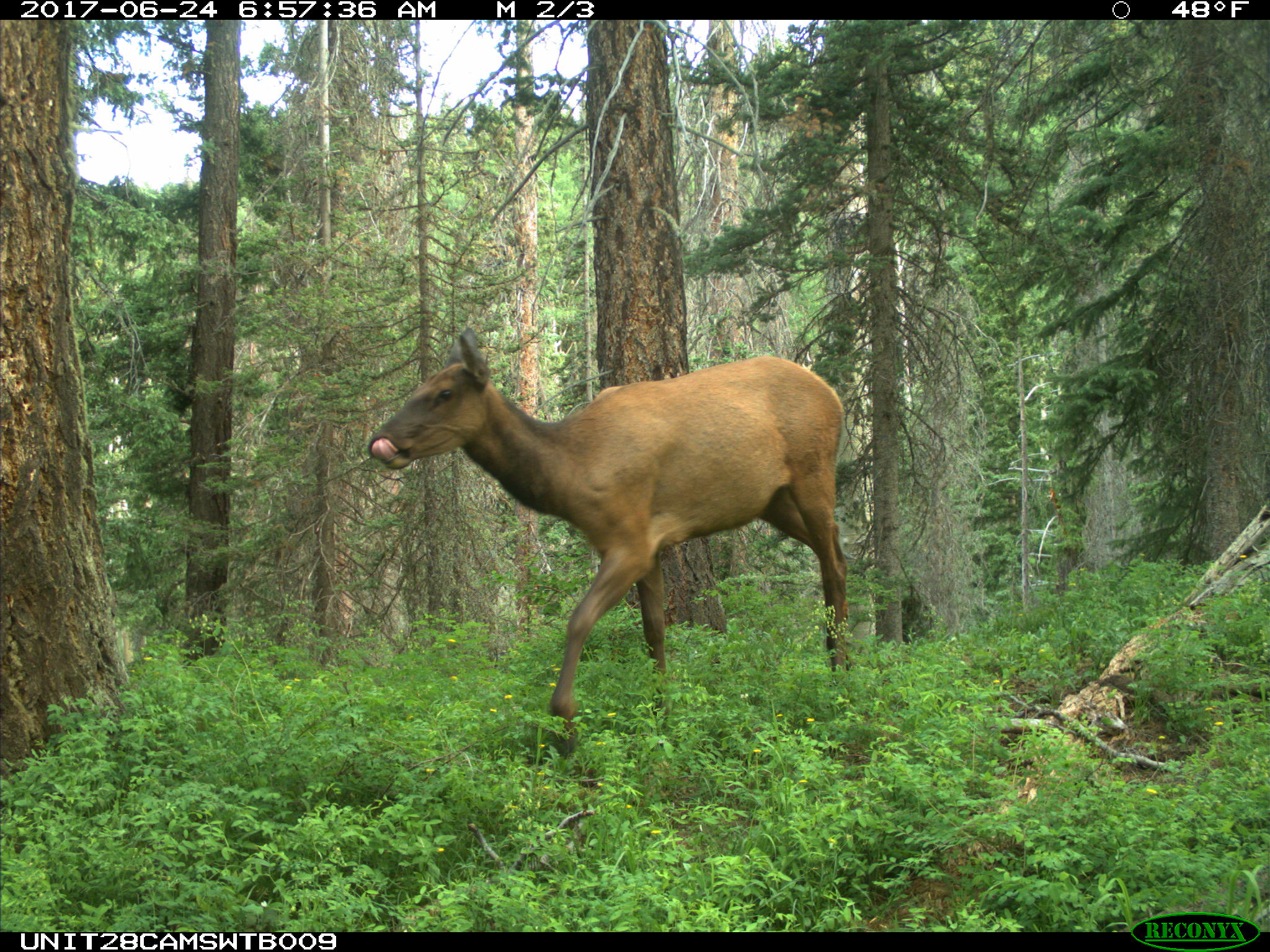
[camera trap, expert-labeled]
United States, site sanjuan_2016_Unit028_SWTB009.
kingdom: Animalia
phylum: Chordata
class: Mammalia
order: Artiodactyla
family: Cervidae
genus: Cervus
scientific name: Cervus elaphus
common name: red deer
Cervus elaphus (red deer).